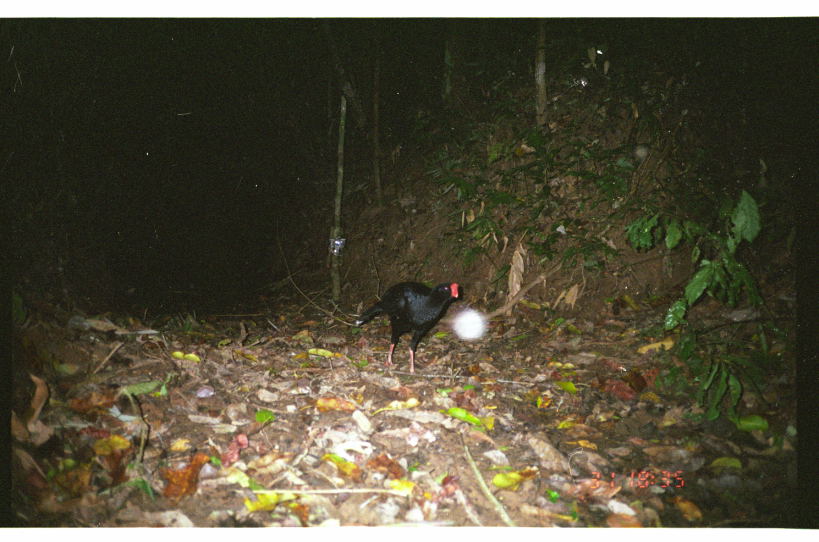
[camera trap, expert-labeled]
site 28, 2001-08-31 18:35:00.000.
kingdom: Animalia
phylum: Chordata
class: Aves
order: Galliformes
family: Cracidae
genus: Mitu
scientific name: Mitu tuberosum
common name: razor-billed curassow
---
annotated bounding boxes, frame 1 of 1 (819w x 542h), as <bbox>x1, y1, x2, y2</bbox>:
mitu tuberosum: <bbox>356, 282, 459, 375</bbox>